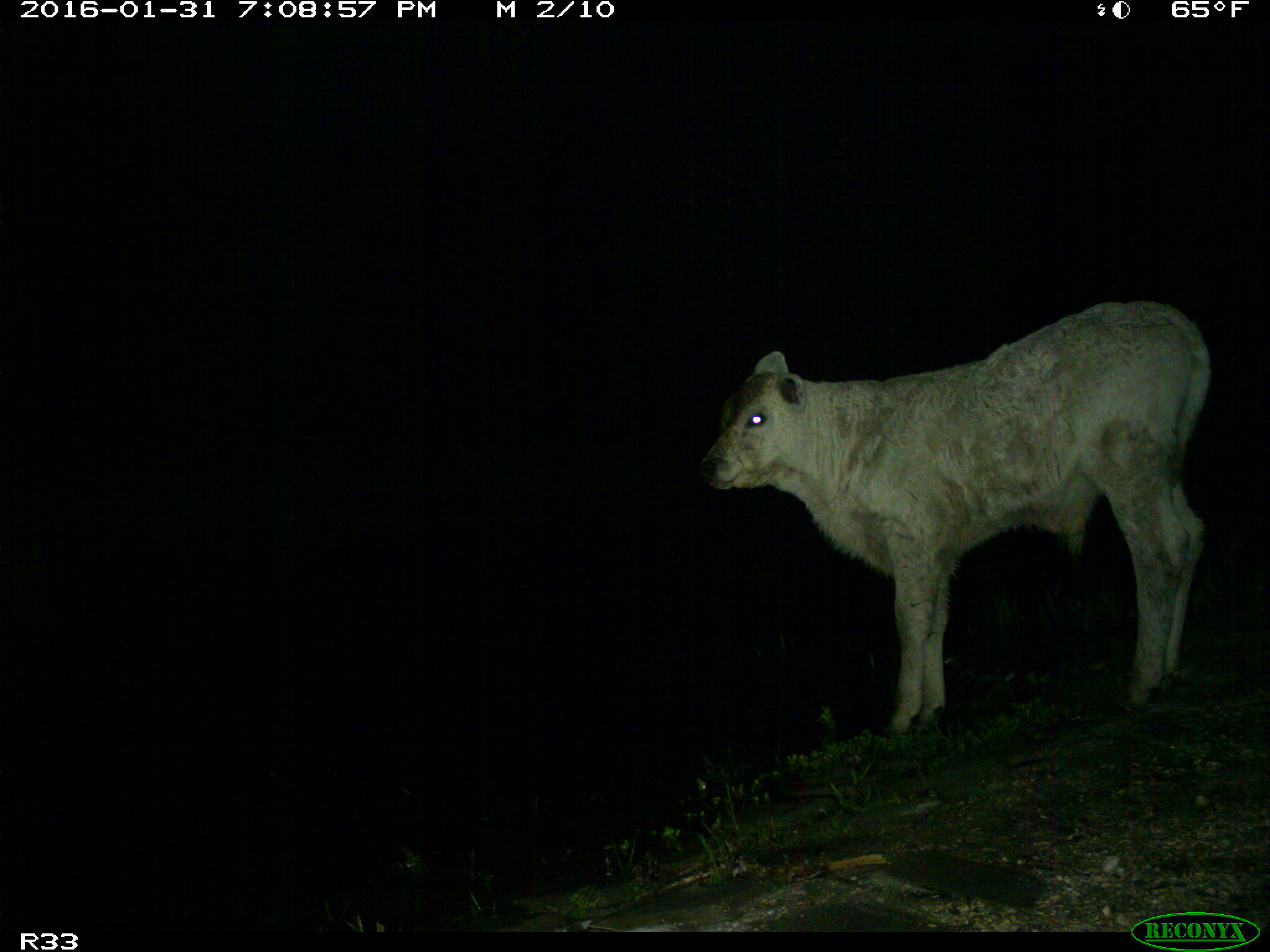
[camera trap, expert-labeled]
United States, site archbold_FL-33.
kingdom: Animalia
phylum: Chordata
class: Mammalia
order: Artiodactyla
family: Bovidae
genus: Bos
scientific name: Bos taurus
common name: domestic cow